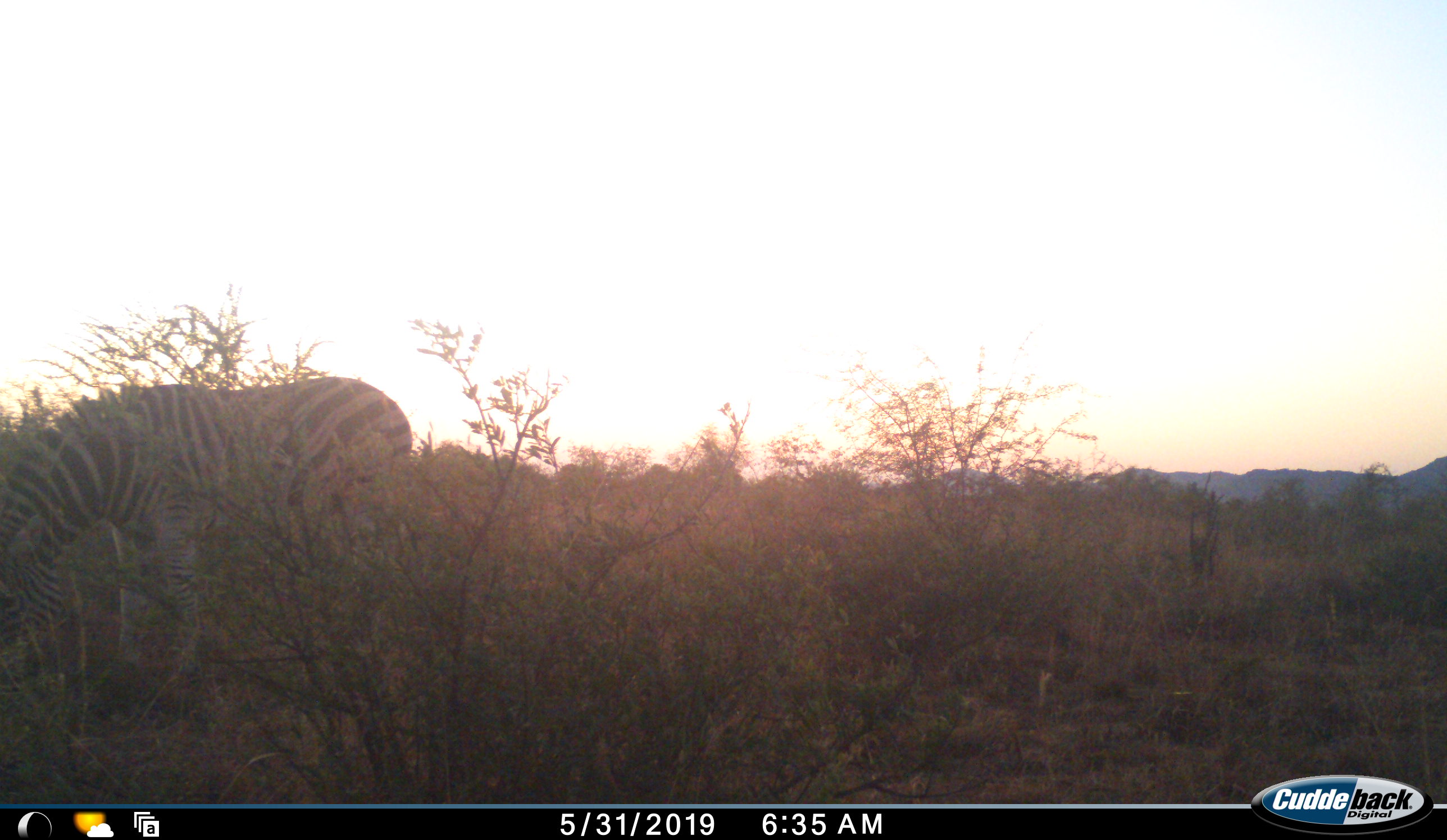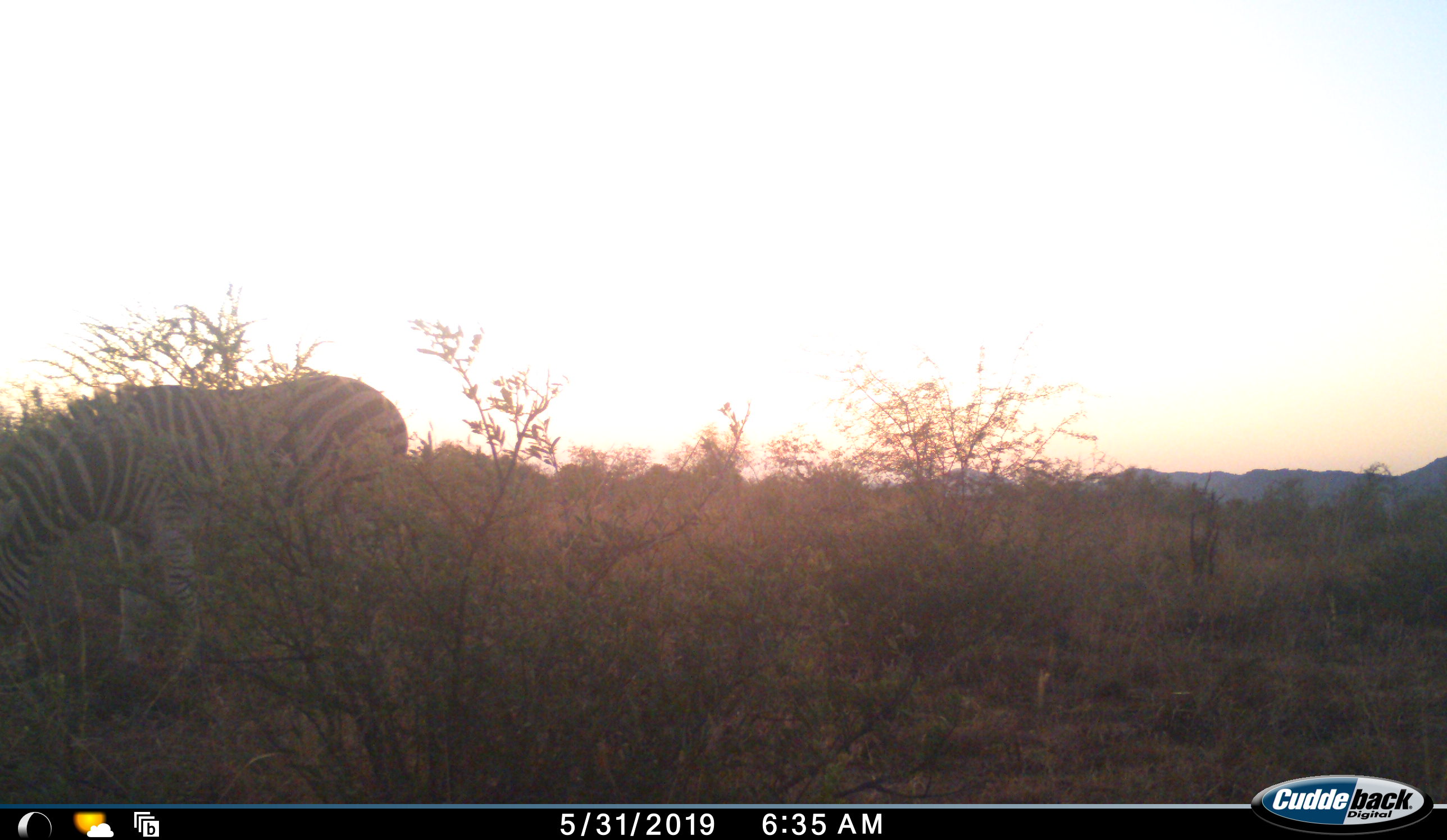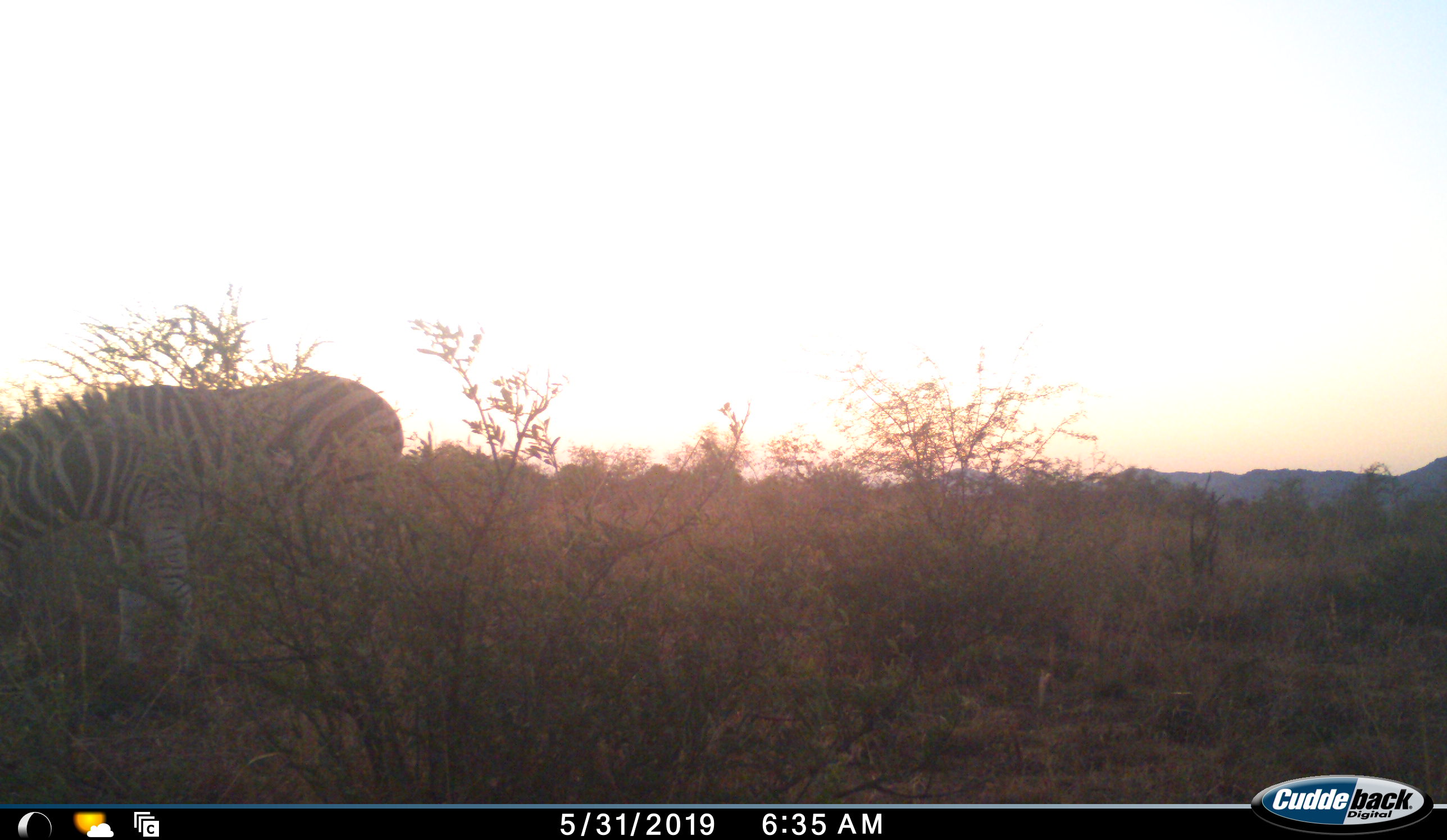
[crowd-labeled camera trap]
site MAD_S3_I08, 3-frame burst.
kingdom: Animalia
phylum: Chordata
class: Mammalia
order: Perissodactyla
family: Equidae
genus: Equus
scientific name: Equus quagga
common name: plains zebra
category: zebraplains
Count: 1.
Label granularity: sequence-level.